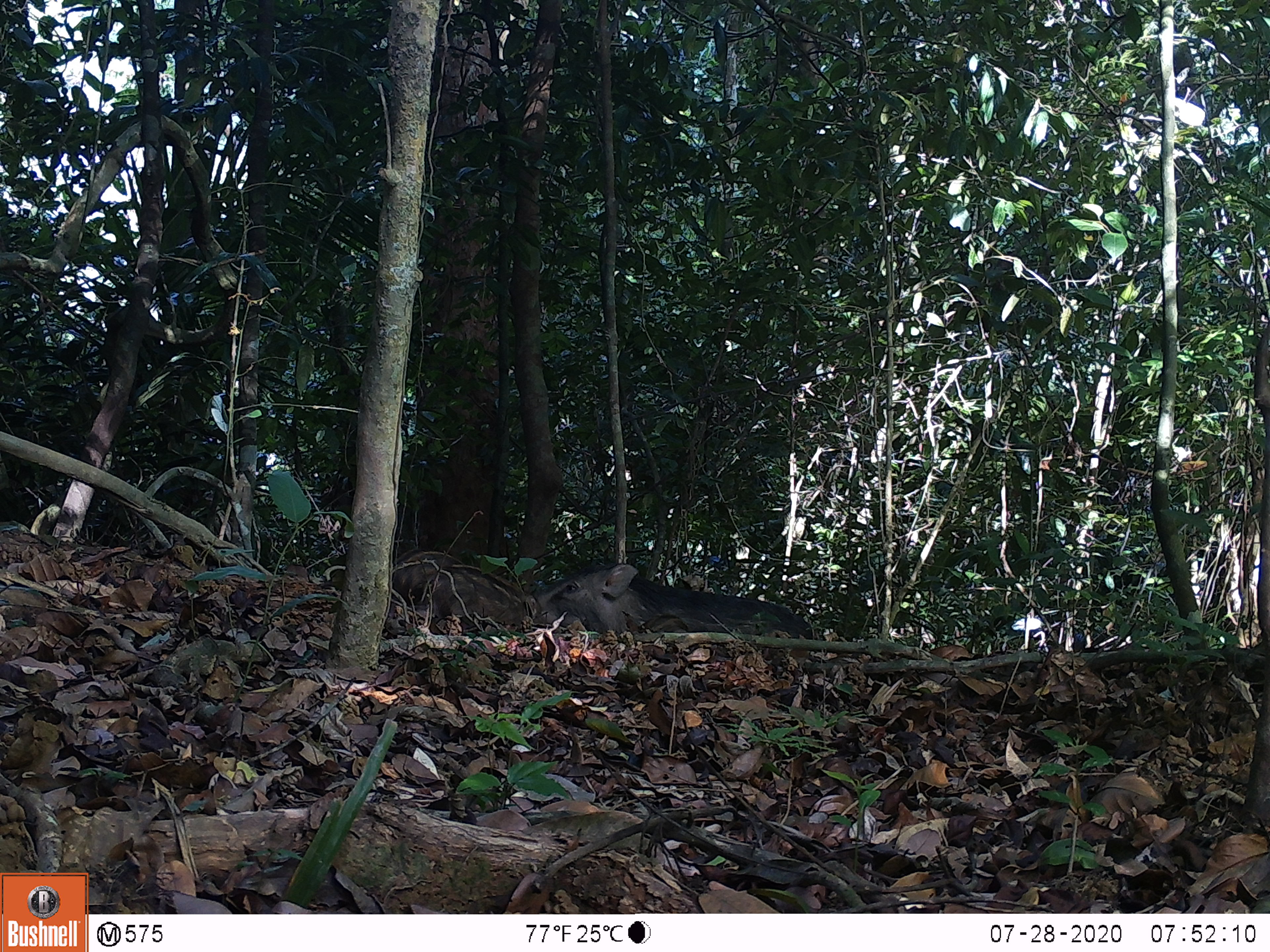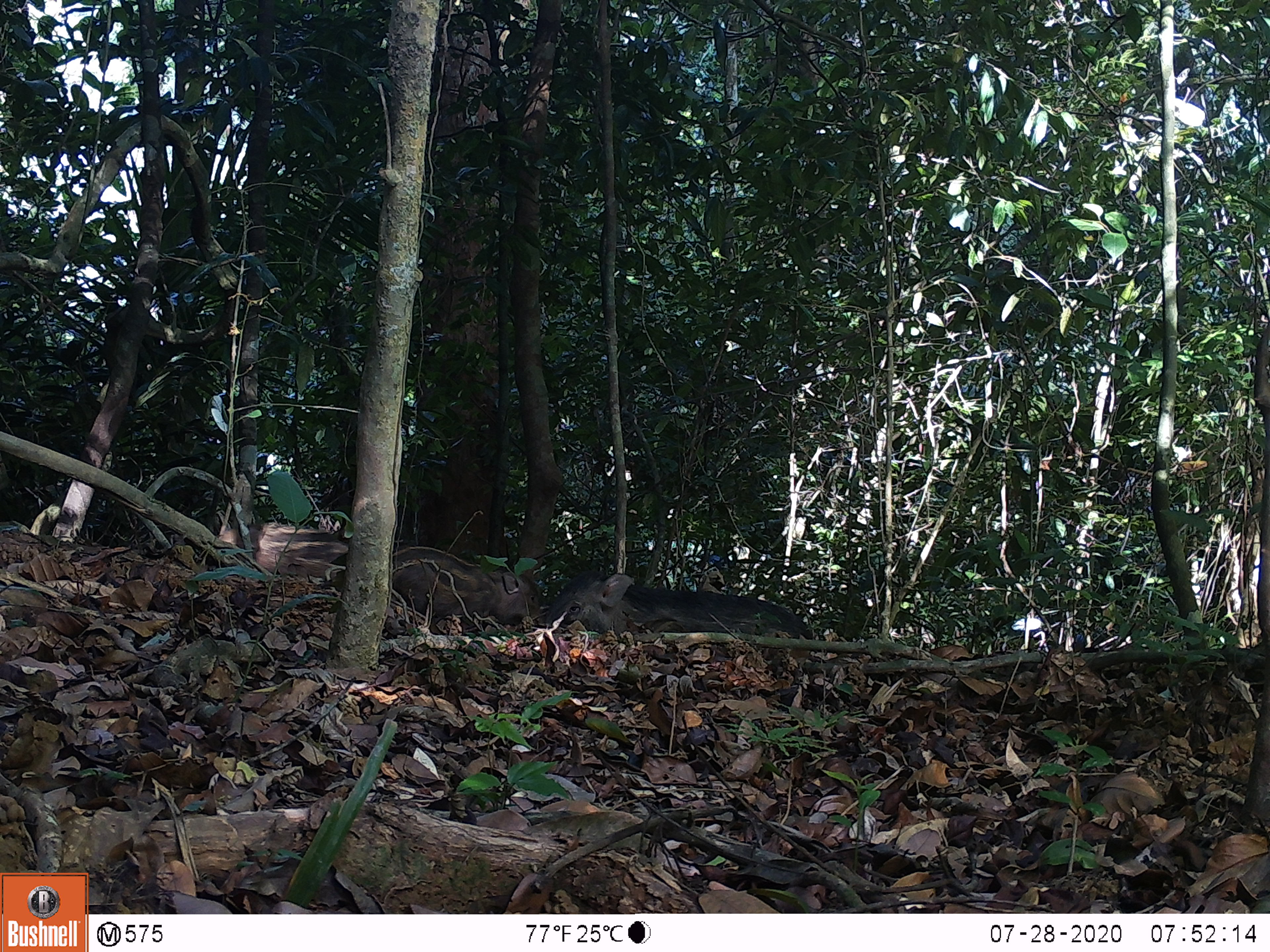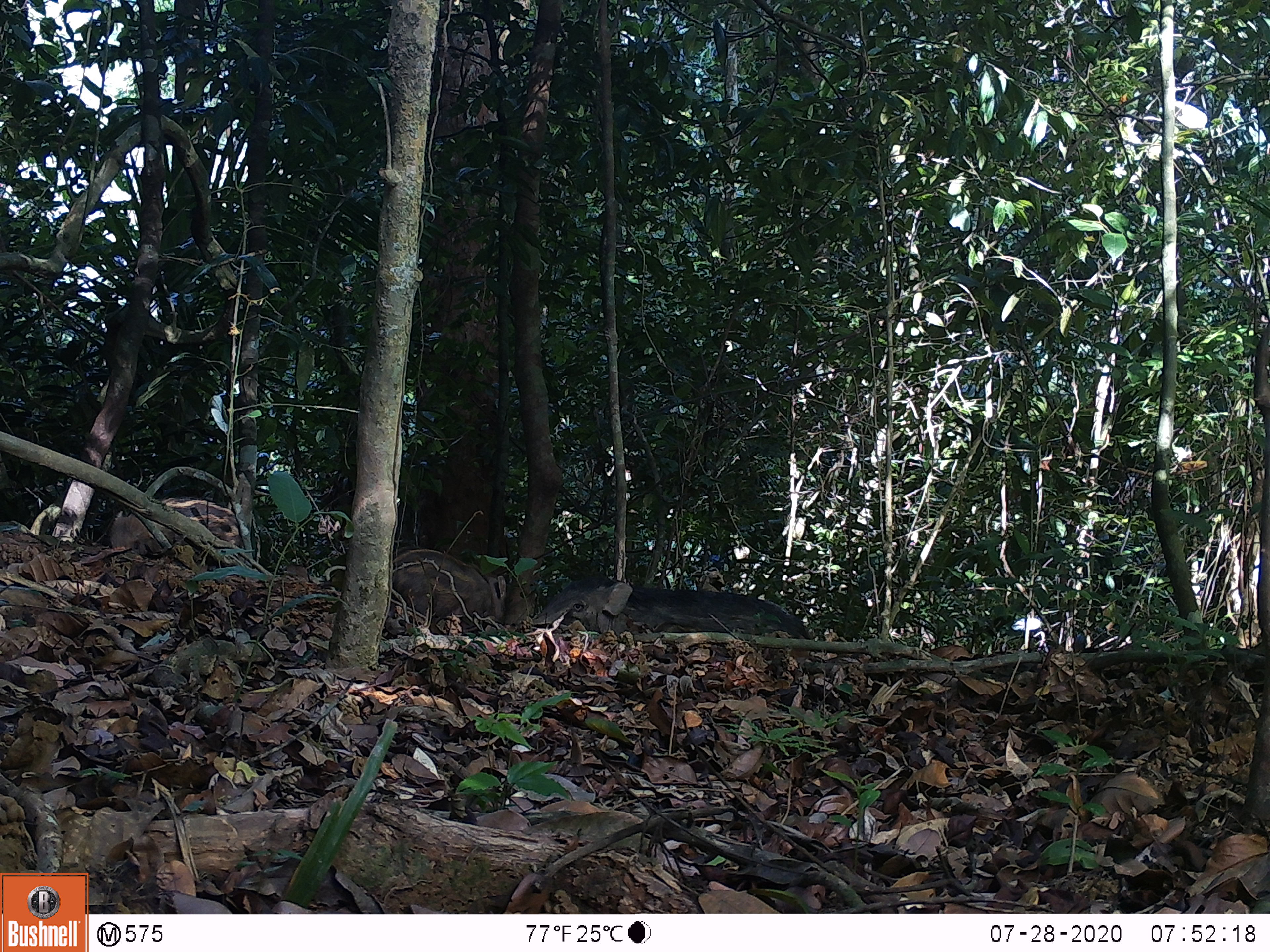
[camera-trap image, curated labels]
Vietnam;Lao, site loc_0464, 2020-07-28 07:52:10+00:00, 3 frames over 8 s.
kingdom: Animalia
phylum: Chordata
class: Mammalia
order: Artiodactyla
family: Suidae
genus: Sus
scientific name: Sus scrofa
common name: eurasian wild pig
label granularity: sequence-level